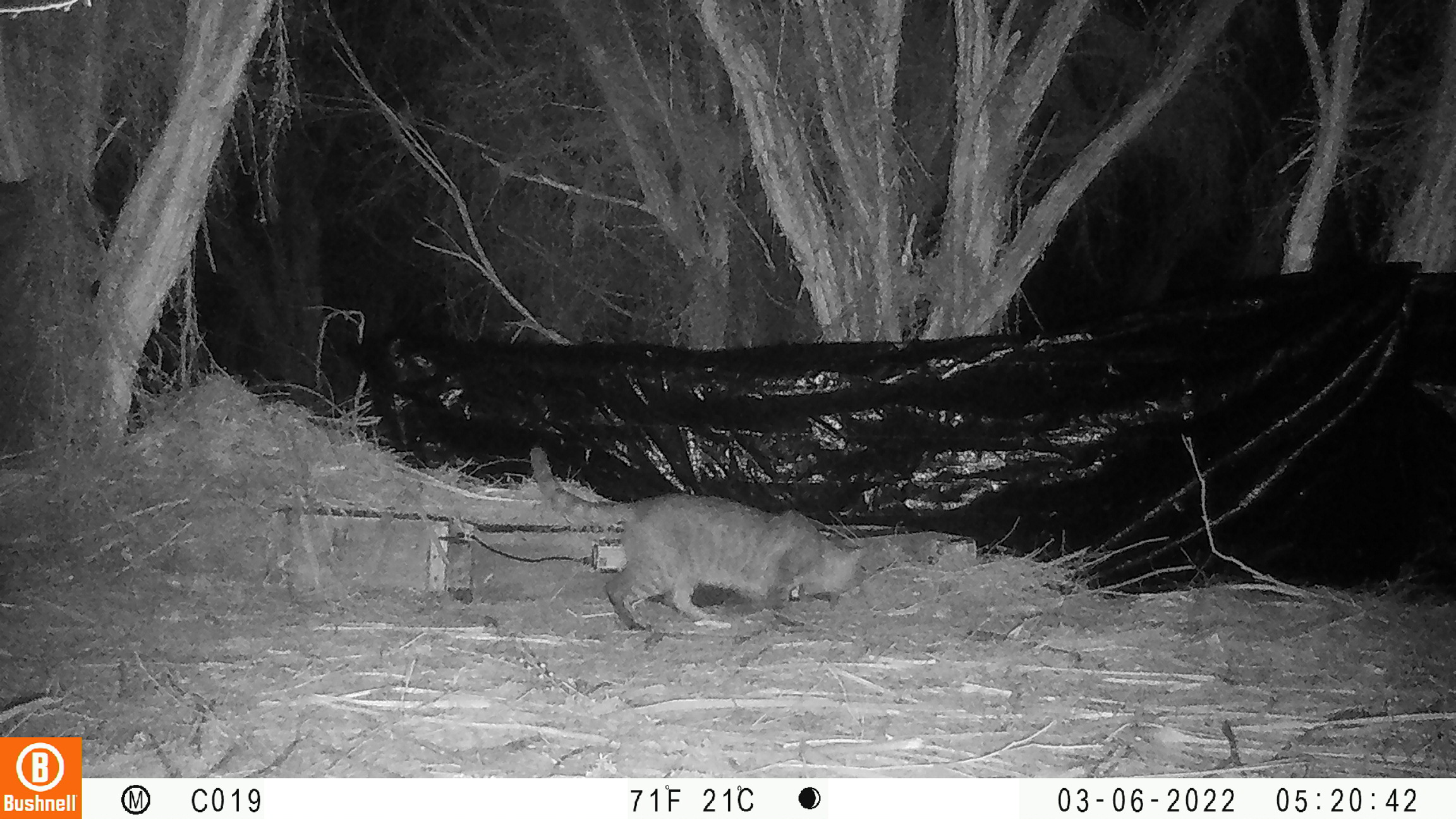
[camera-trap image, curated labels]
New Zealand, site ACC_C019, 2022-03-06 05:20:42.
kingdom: Animalia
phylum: Chordata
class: Mammalia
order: Carnivora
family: Felidae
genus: Felis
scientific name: Felis catus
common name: domestic cat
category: cat